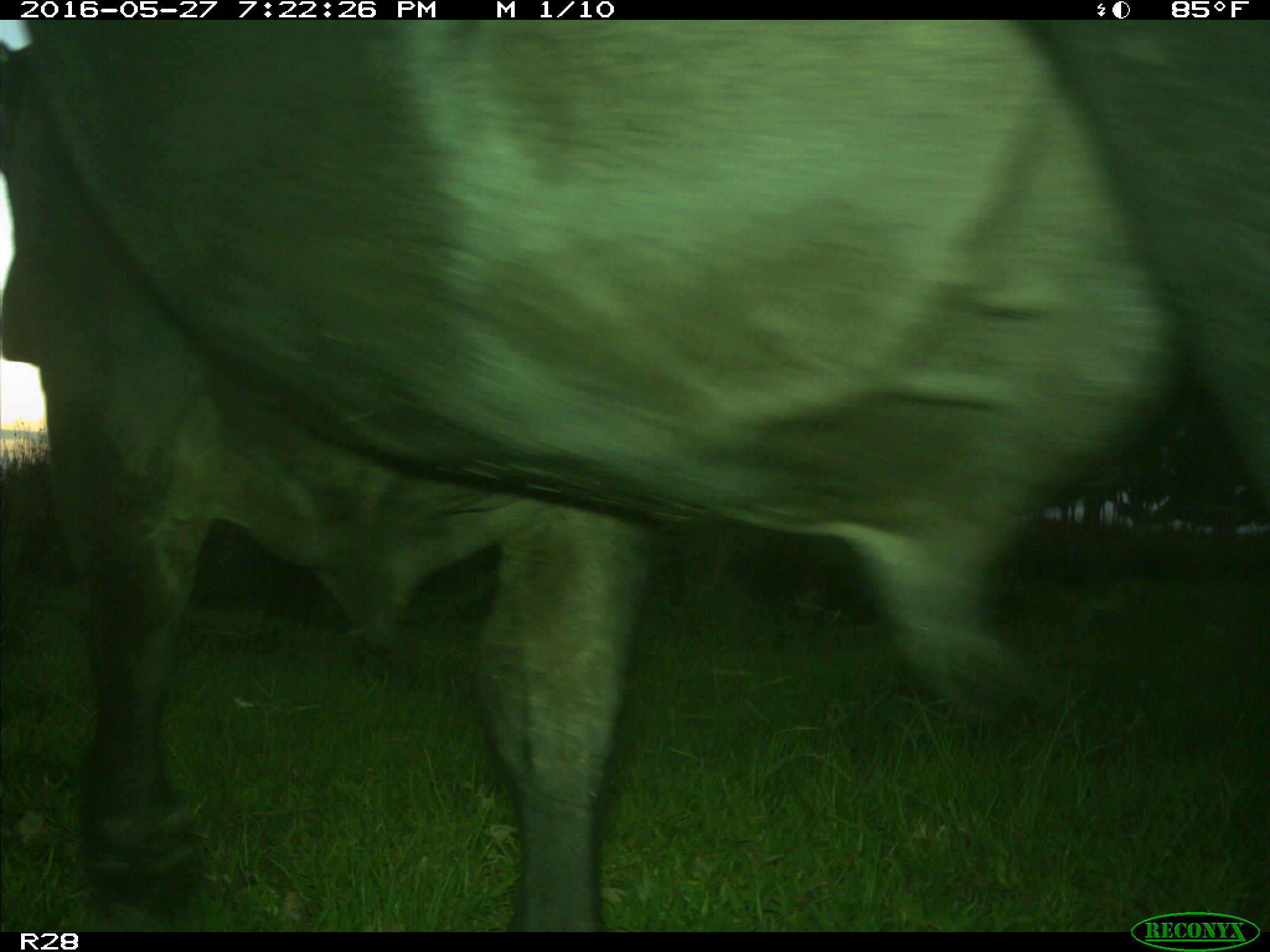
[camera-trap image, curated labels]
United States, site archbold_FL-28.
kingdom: Animalia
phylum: Chordata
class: Mammalia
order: Artiodactyla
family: Bovidae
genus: Bos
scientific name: Bos taurus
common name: domestic cow